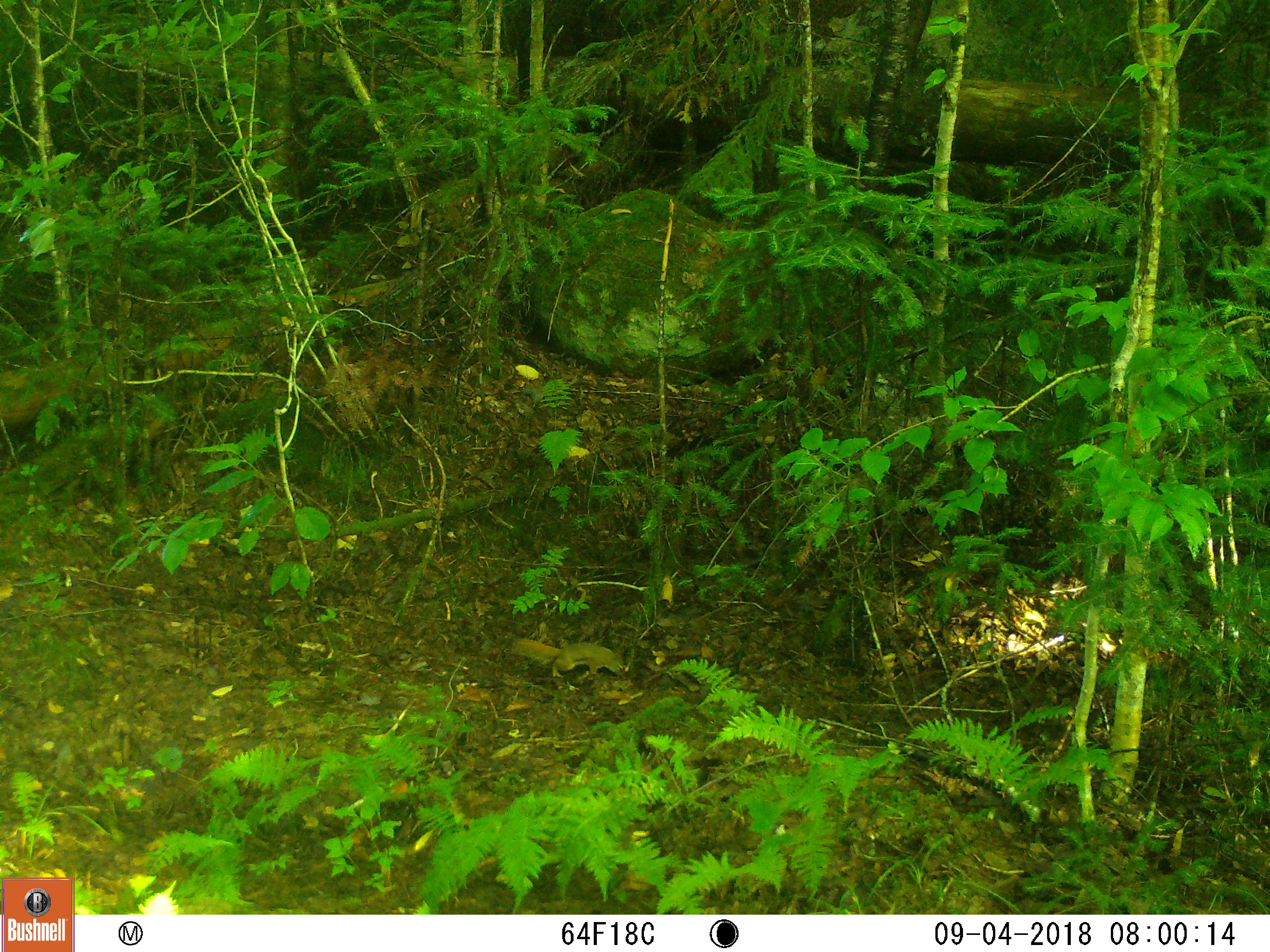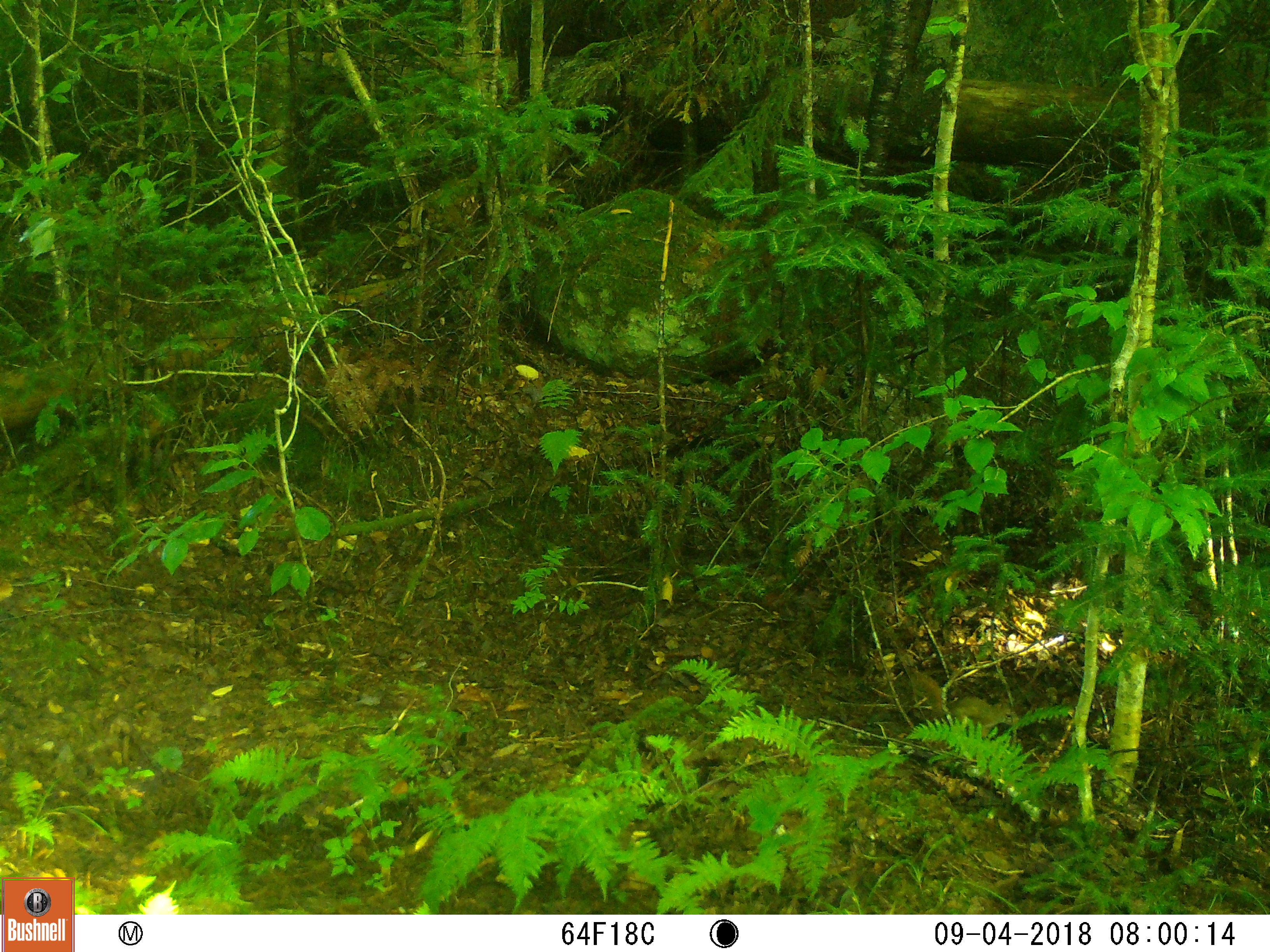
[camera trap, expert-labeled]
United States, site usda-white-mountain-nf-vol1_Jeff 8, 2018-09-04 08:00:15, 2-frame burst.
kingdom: Animalia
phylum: Chordata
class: Mammalia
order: Rodentia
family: Sciuridae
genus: Tamiasciurus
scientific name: Tamiasciurus hudsonicus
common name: red squirrel